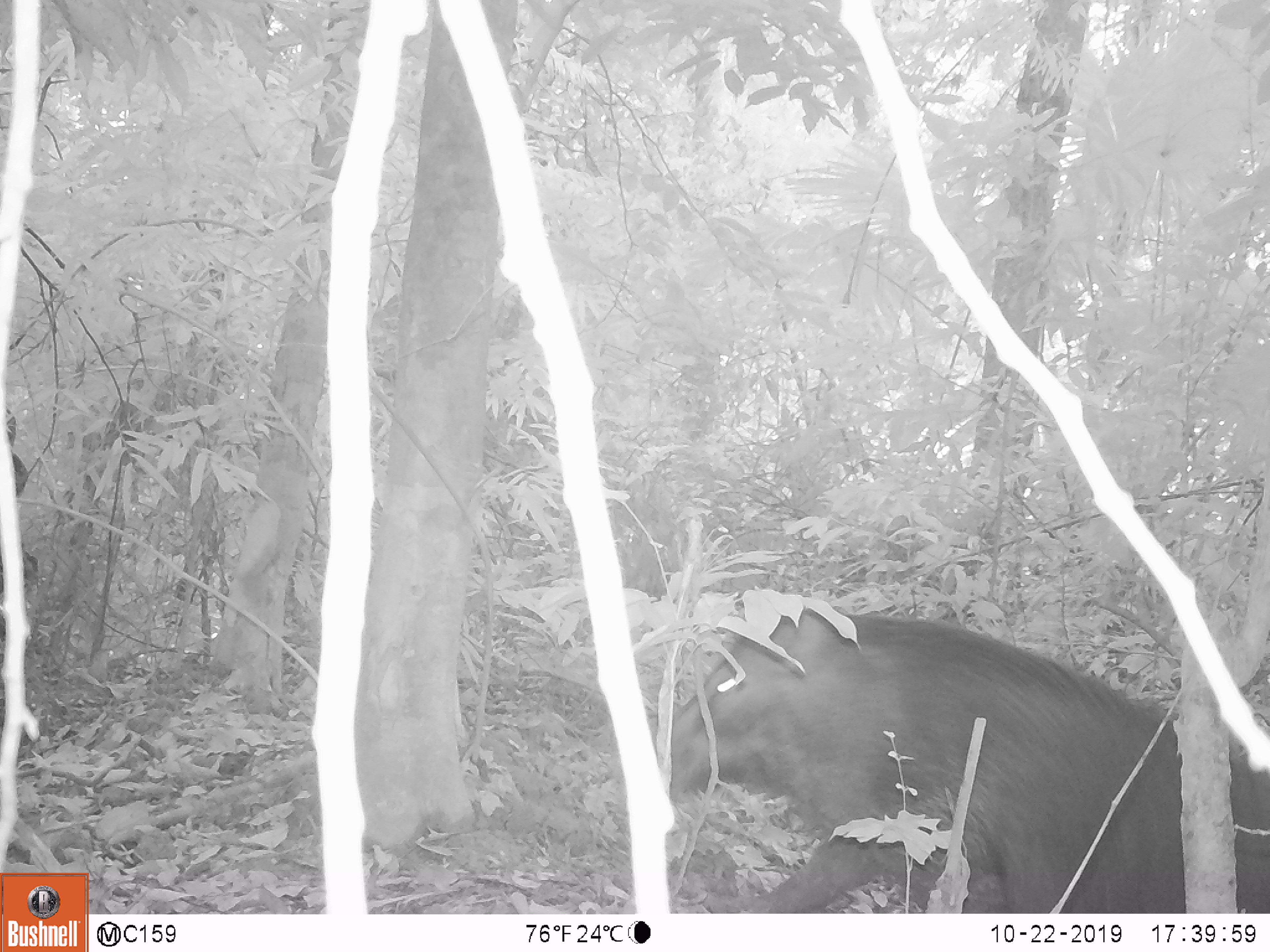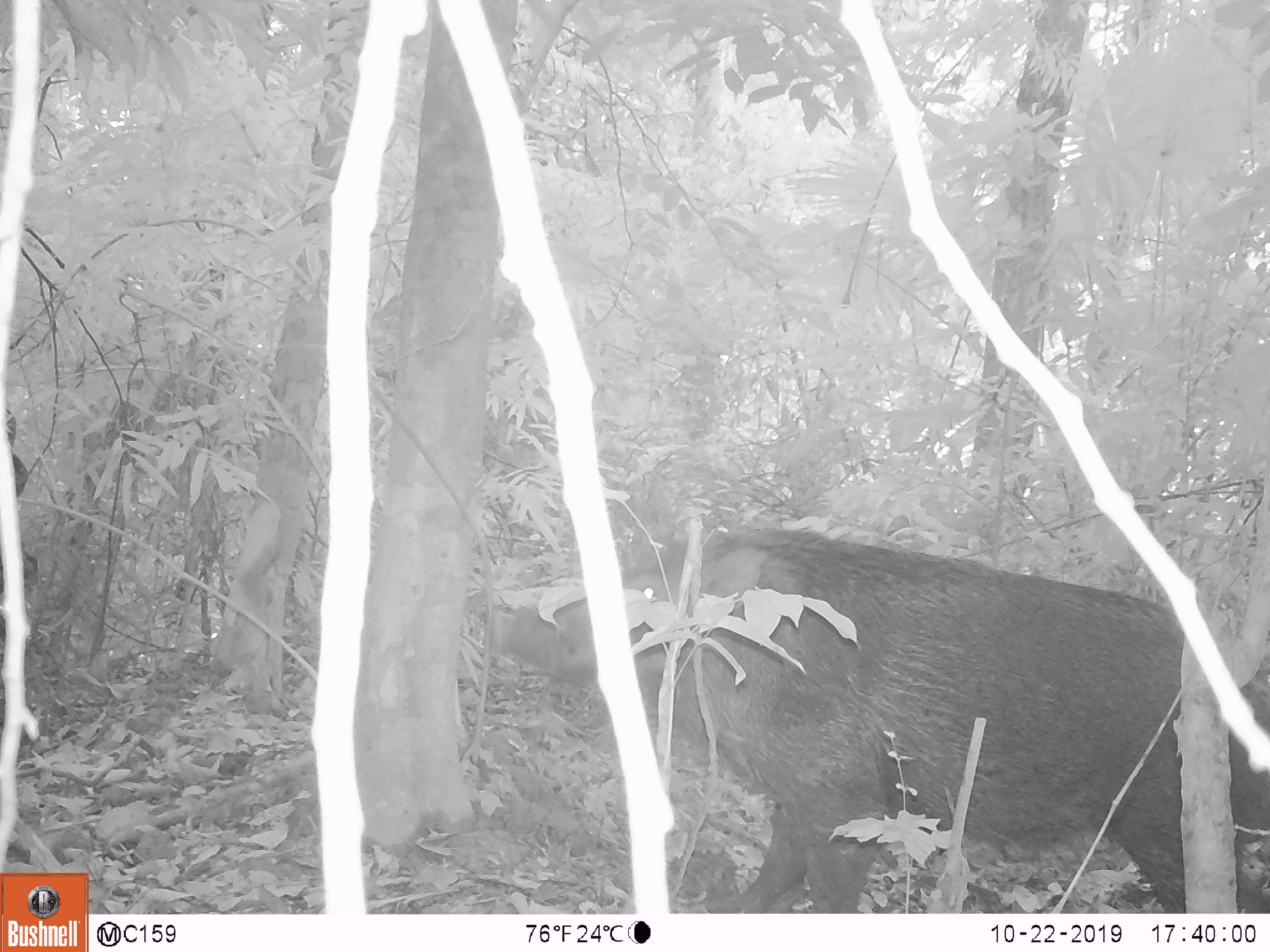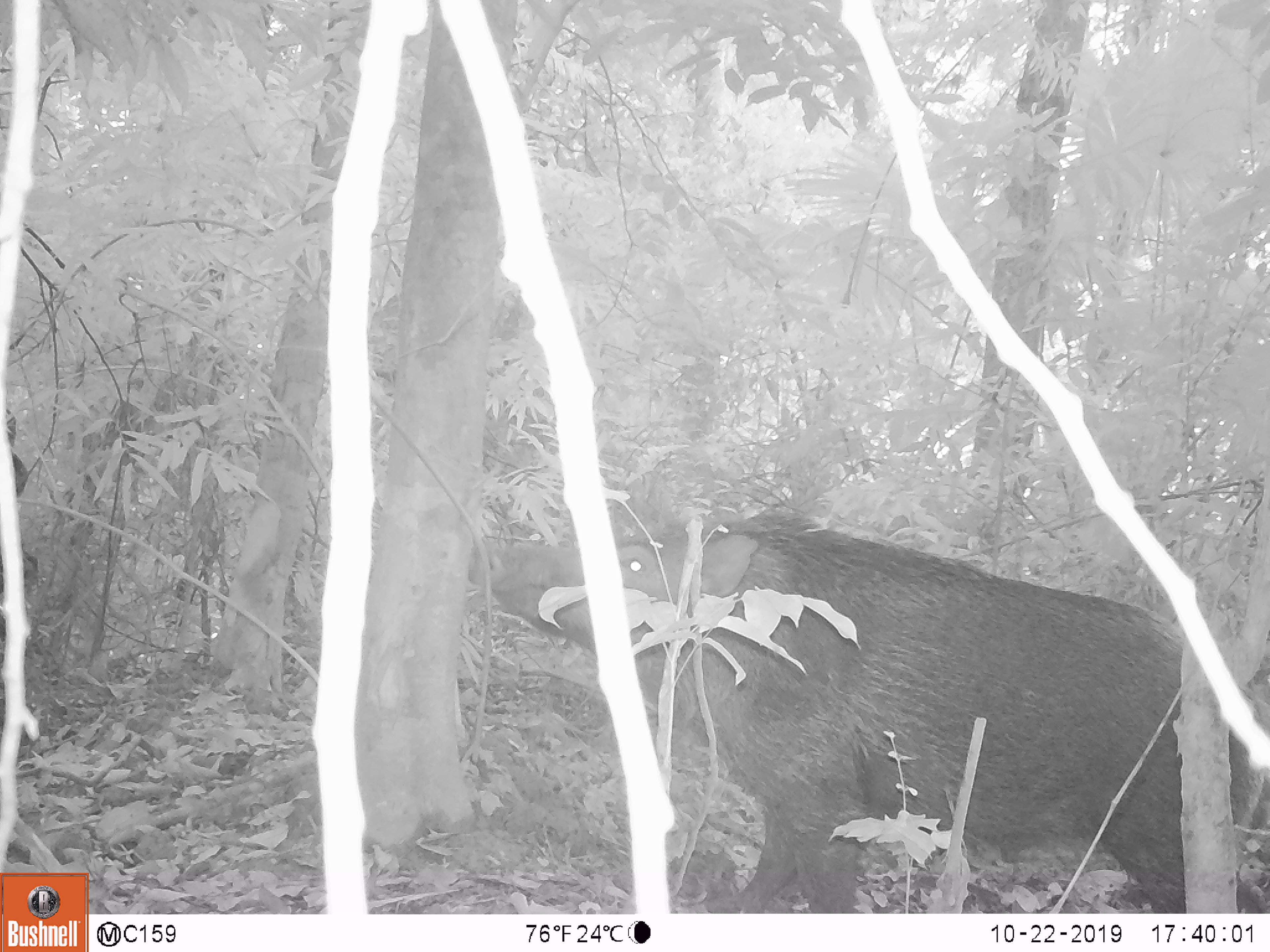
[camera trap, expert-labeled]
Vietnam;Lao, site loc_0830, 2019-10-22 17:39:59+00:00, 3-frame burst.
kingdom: Animalia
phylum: Chordata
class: Mammalia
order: Artiodactyla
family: Suidae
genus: Sus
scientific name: Sus scrofa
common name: eurasian wild pig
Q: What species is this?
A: Eurasian wild pig (Sus scrofa).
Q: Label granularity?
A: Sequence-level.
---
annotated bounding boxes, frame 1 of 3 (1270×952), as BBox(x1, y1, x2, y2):
eurasian wild pig: BBox(655, 607, 1270, 913)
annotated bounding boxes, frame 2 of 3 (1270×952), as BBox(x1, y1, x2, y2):
eurasian wild pig: BBox(487, 527, 1269, 912)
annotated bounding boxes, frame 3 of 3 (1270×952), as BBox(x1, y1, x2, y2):
eurasian wild pig: BBox(467, 506, 1270, 912)